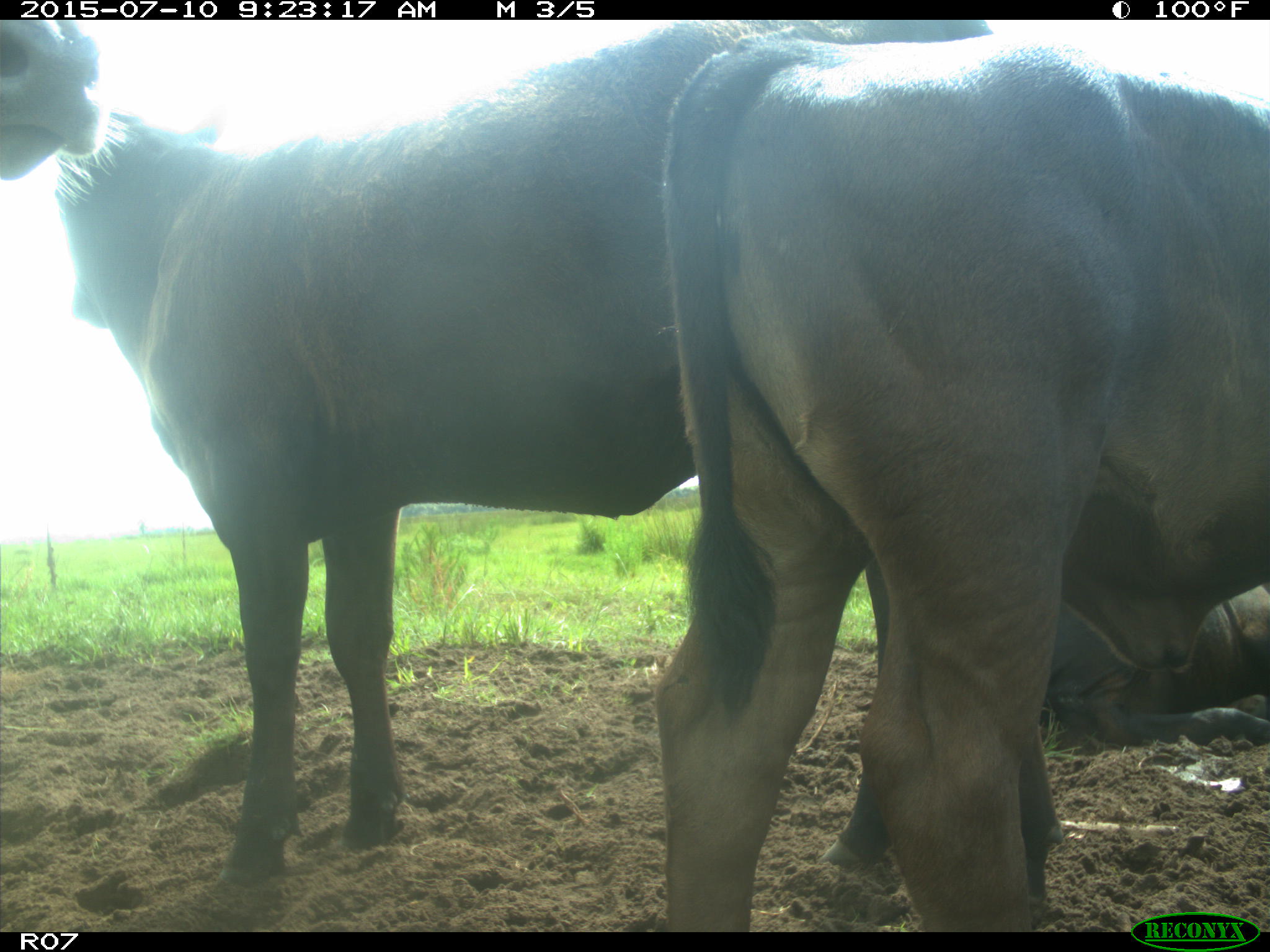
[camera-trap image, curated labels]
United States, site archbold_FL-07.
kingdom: Animalia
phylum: Chordata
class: Mammalia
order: Artiodactyla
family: Bovidae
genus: Bos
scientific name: Bos taurus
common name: domestic cow